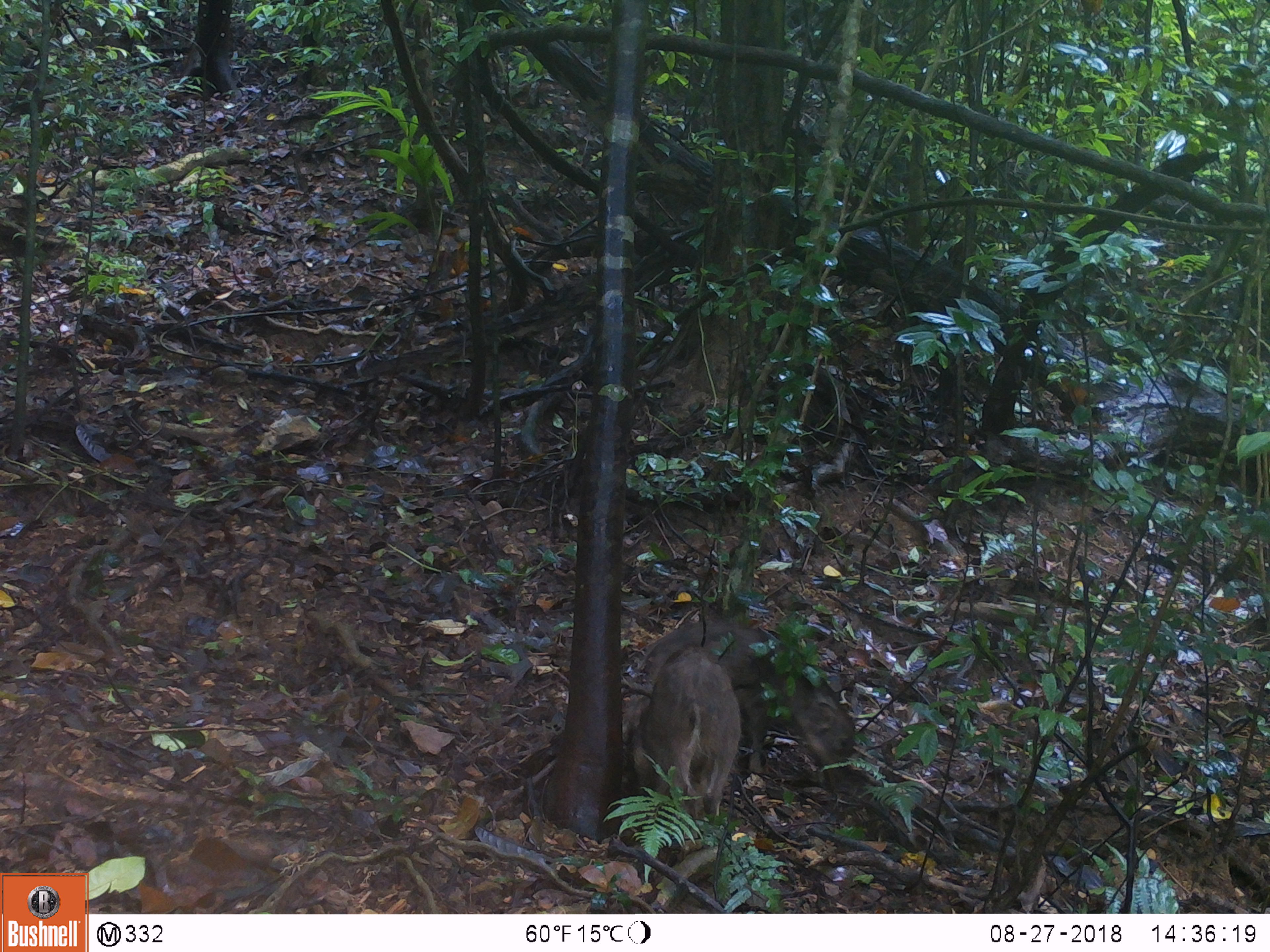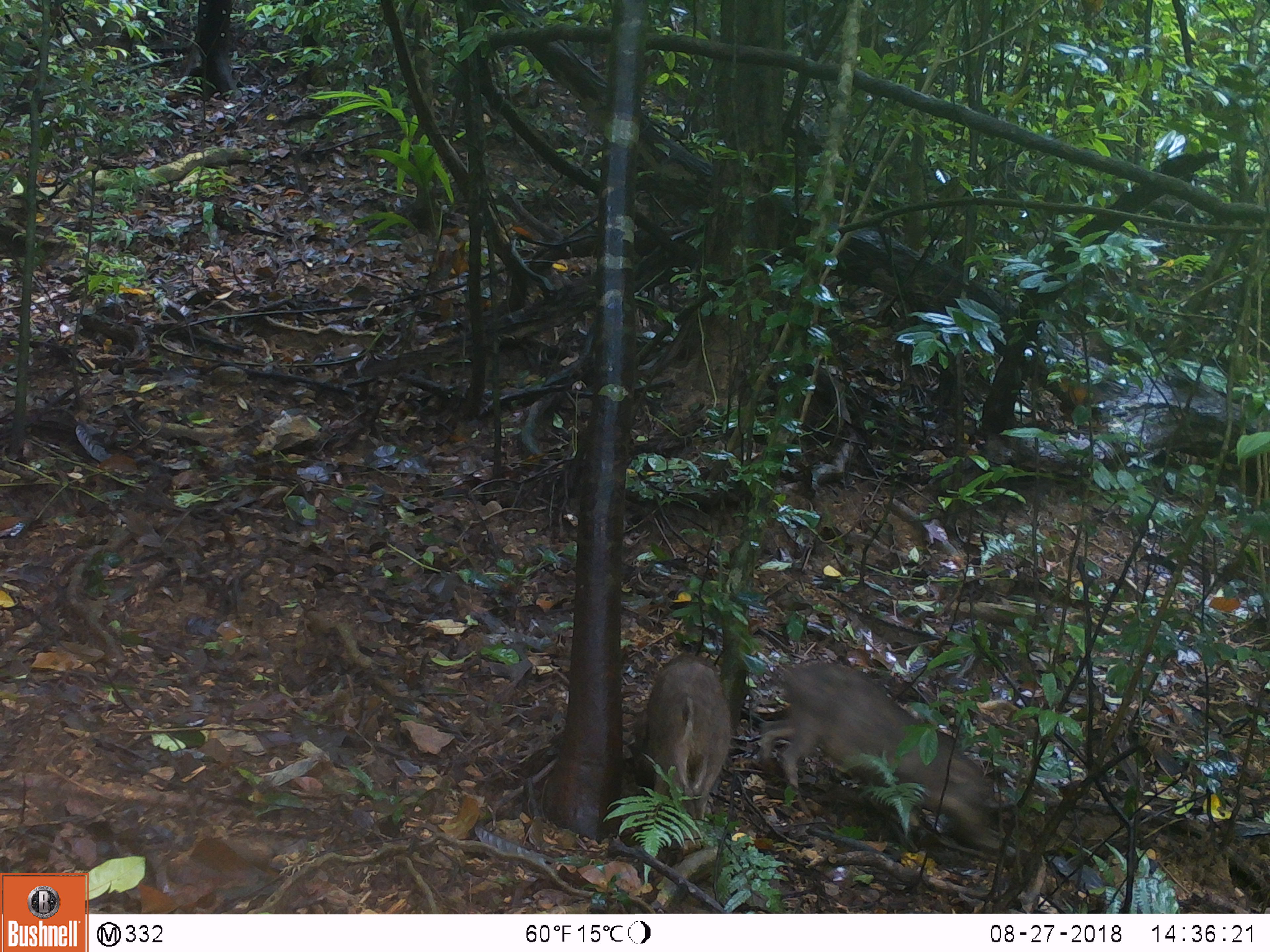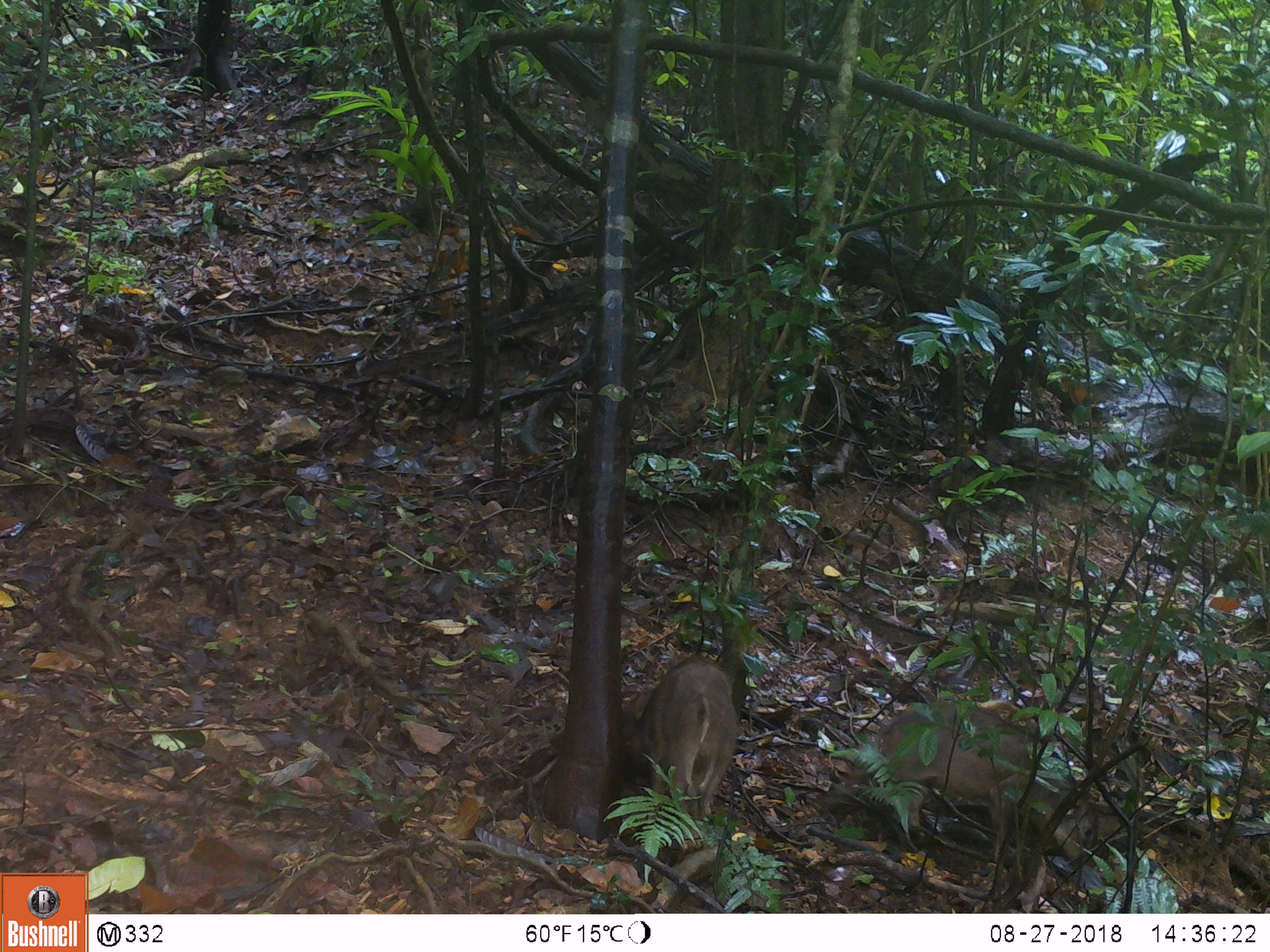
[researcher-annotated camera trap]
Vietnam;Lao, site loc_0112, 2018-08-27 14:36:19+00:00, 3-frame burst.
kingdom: Animalia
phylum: Chordata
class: Mammalia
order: Artiodactyla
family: Suidae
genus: Sus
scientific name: Sus scrofa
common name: eurasian wild pig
Eurasian wild pig (Sus scrofa). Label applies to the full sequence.